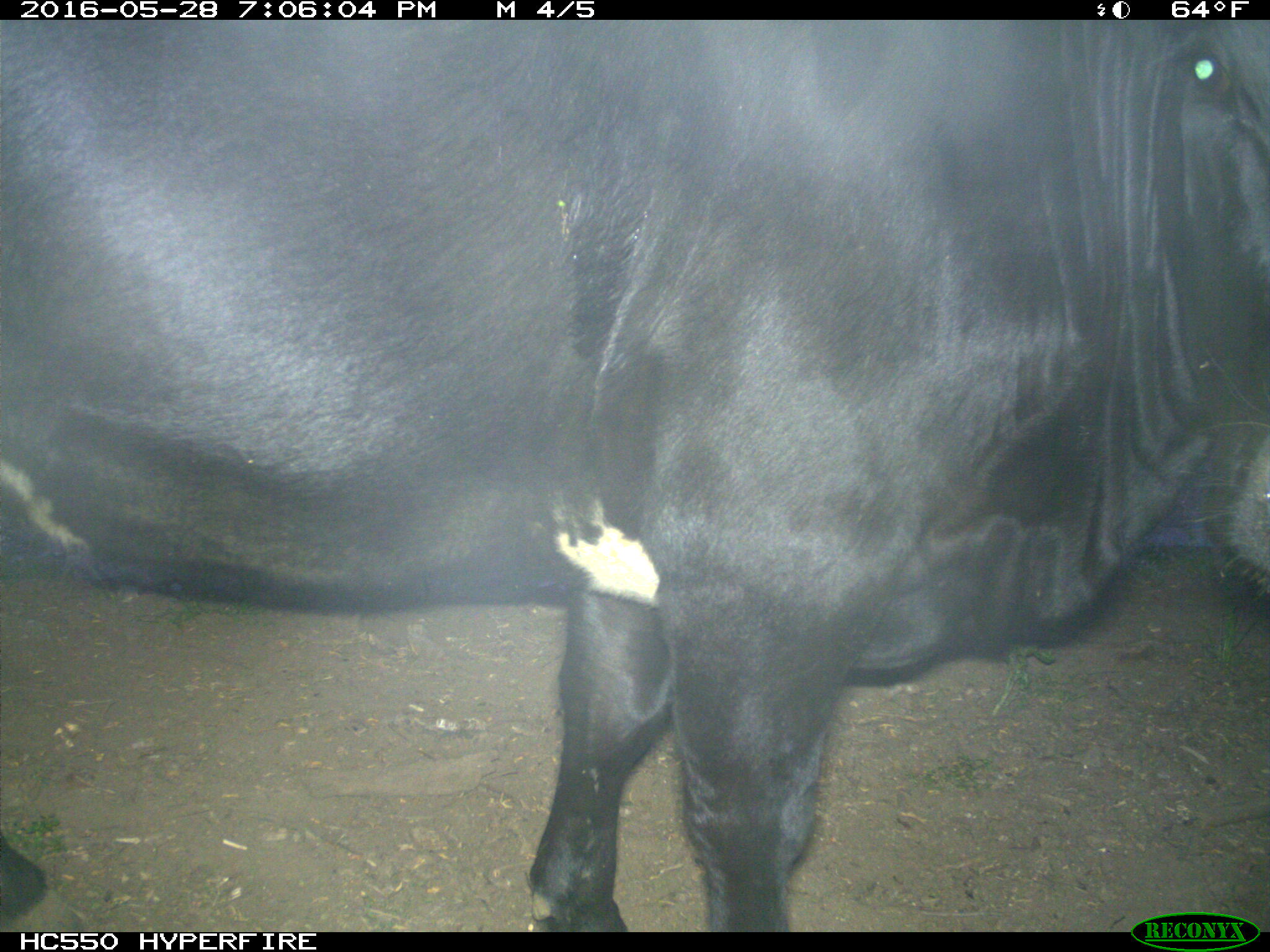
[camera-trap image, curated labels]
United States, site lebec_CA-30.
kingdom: Animalia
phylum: Chordata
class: Mammalia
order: Artiodactyla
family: Bovidae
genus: Bos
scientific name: Bos taurus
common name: domestic cow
Bos taurus (domestic cow).